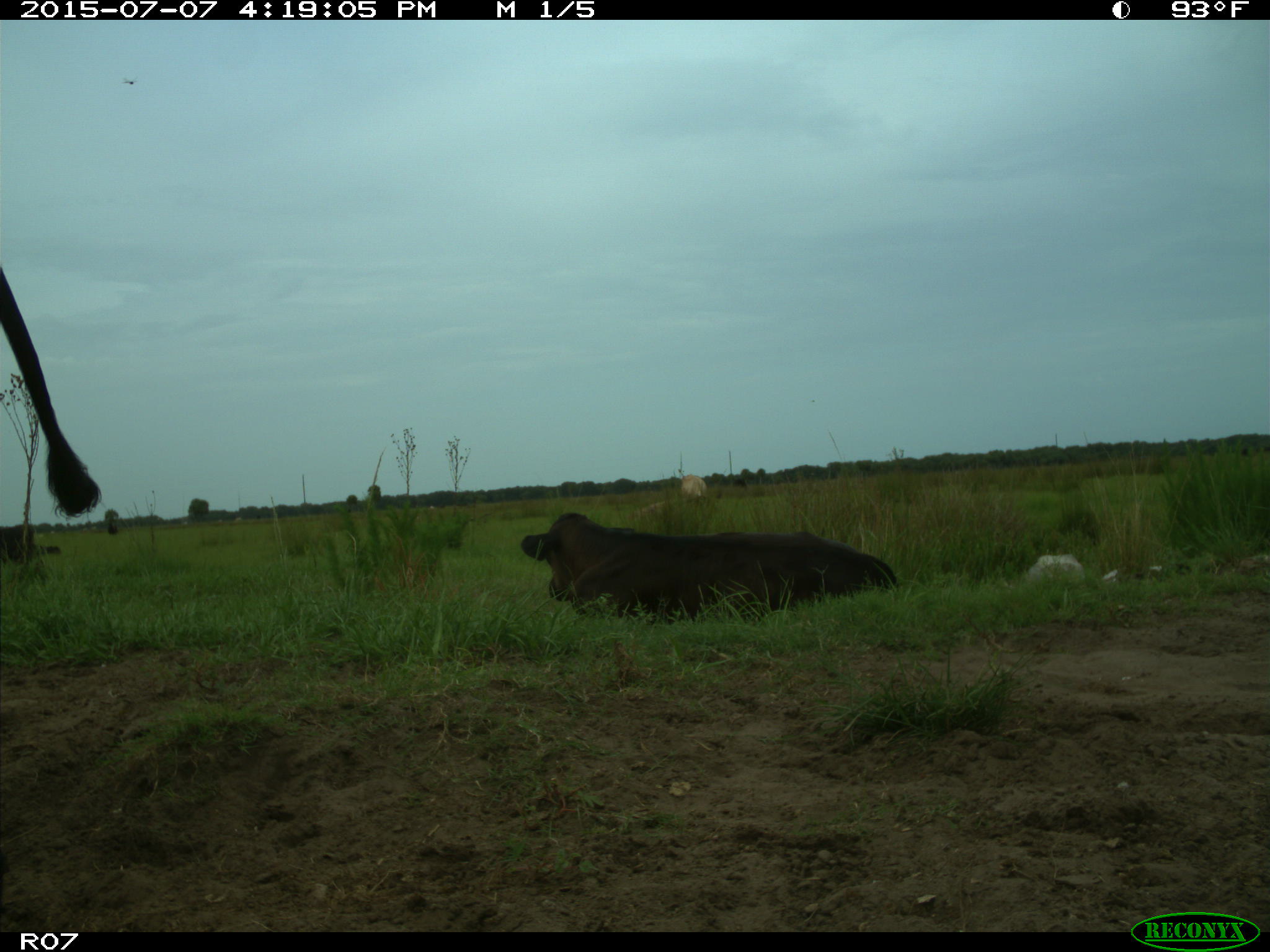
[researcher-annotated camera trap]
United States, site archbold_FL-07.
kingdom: Animalia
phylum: Chordata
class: Mammalia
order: Artiodactyla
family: Bovidae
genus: Bos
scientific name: Bos taurus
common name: domestic cow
Bos taurus (domestic cow).